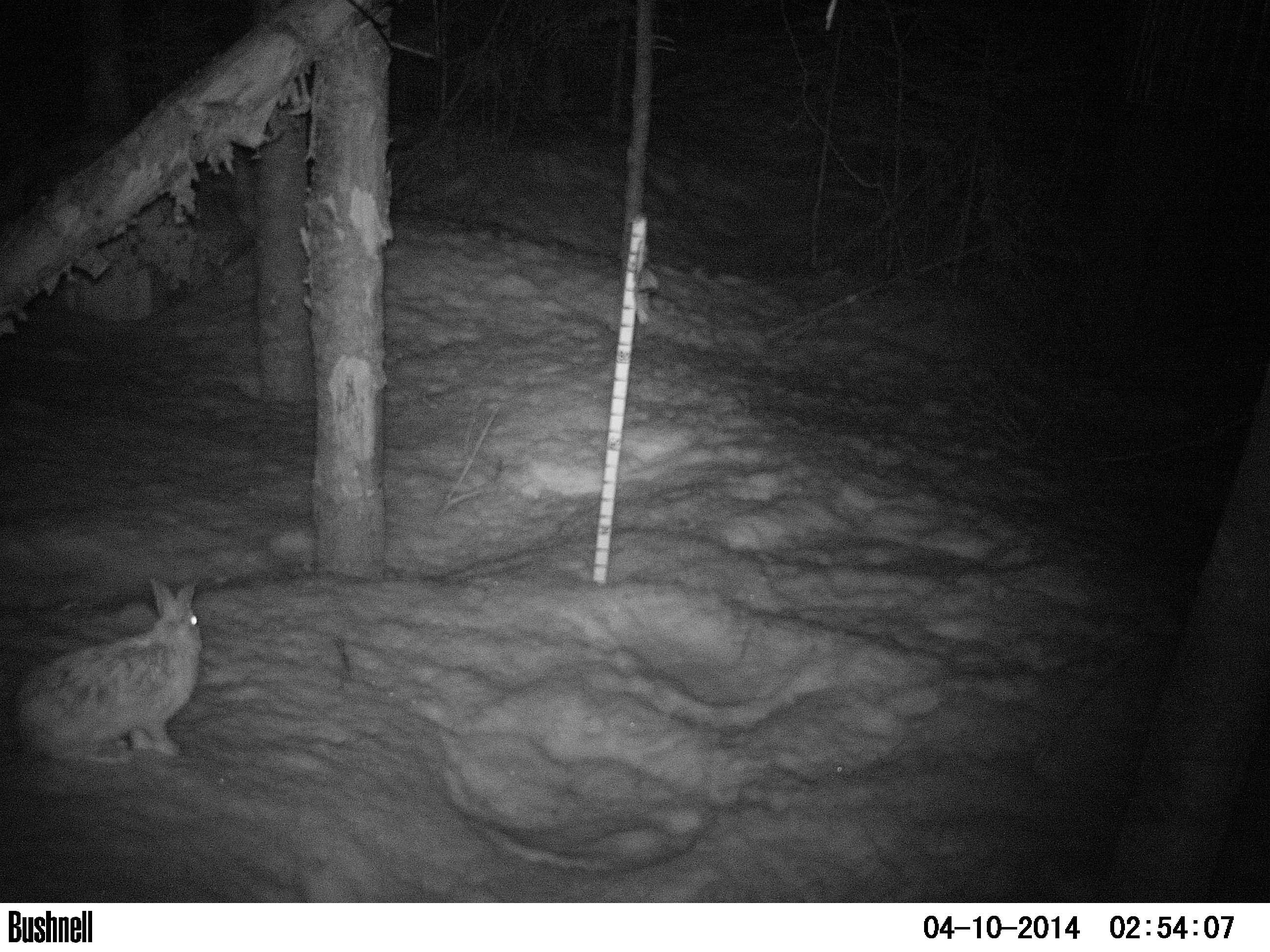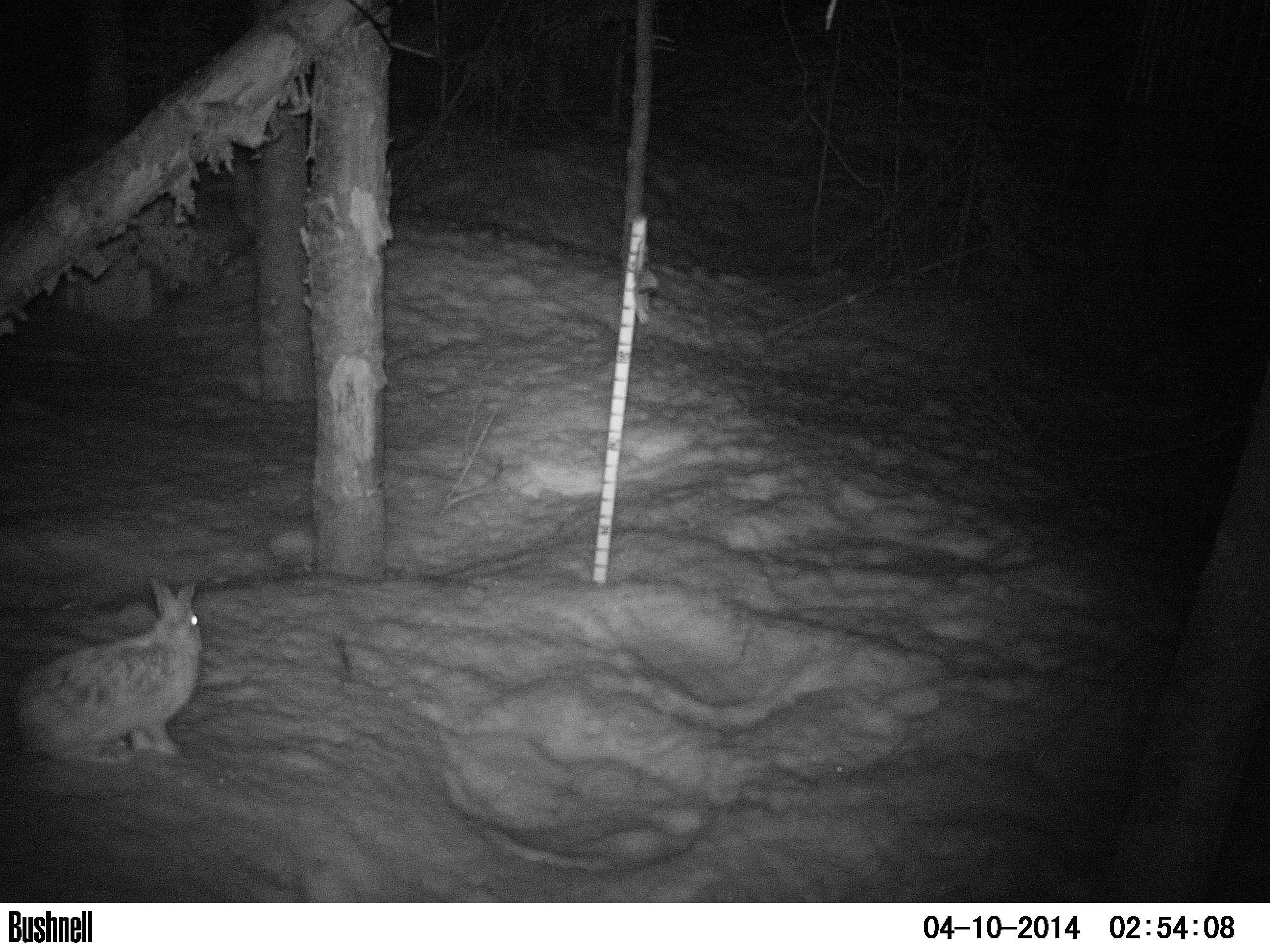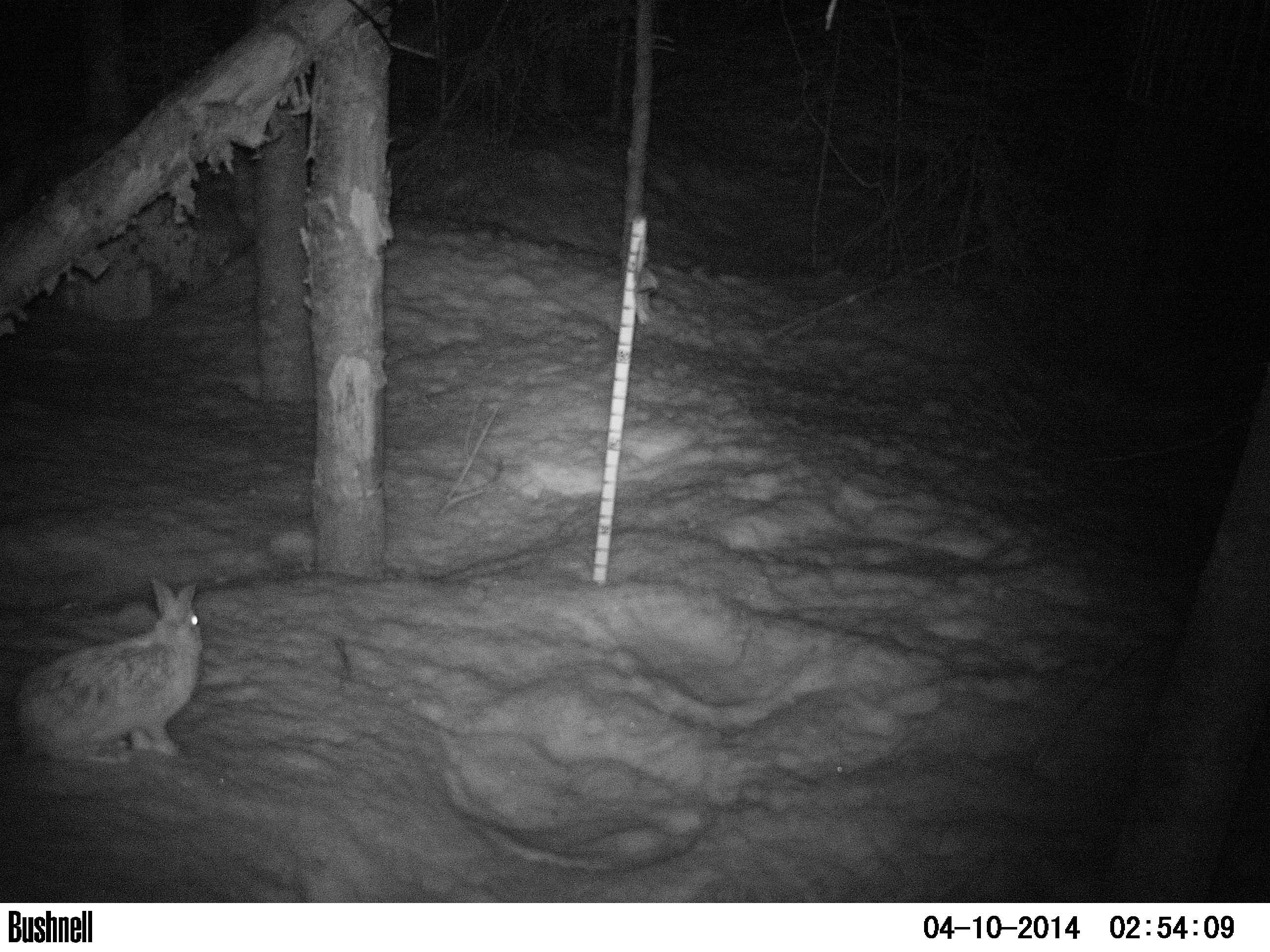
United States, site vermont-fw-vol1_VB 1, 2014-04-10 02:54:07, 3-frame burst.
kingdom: Animalia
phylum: Chordata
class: Mammalia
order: Lagomorpha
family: Leporidae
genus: Lepus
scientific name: Lepus americanus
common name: snowshoe hare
Snowshoe hare (Lepus americanus).